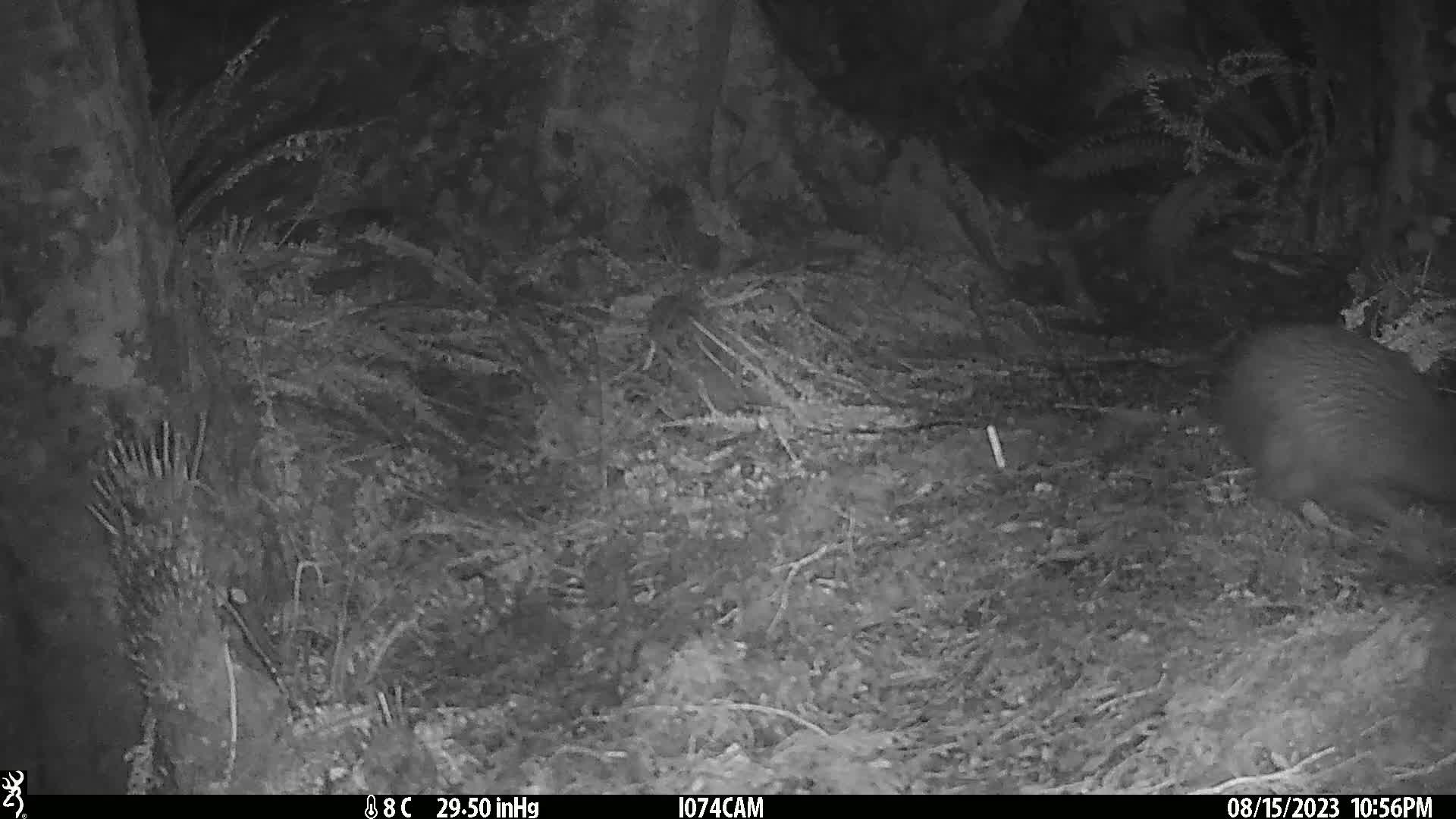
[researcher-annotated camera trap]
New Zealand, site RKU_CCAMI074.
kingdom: Animalia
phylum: Chordata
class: Aves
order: Apterygiformes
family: Apterygidae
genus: Apteryx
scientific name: Apteryx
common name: kiwi